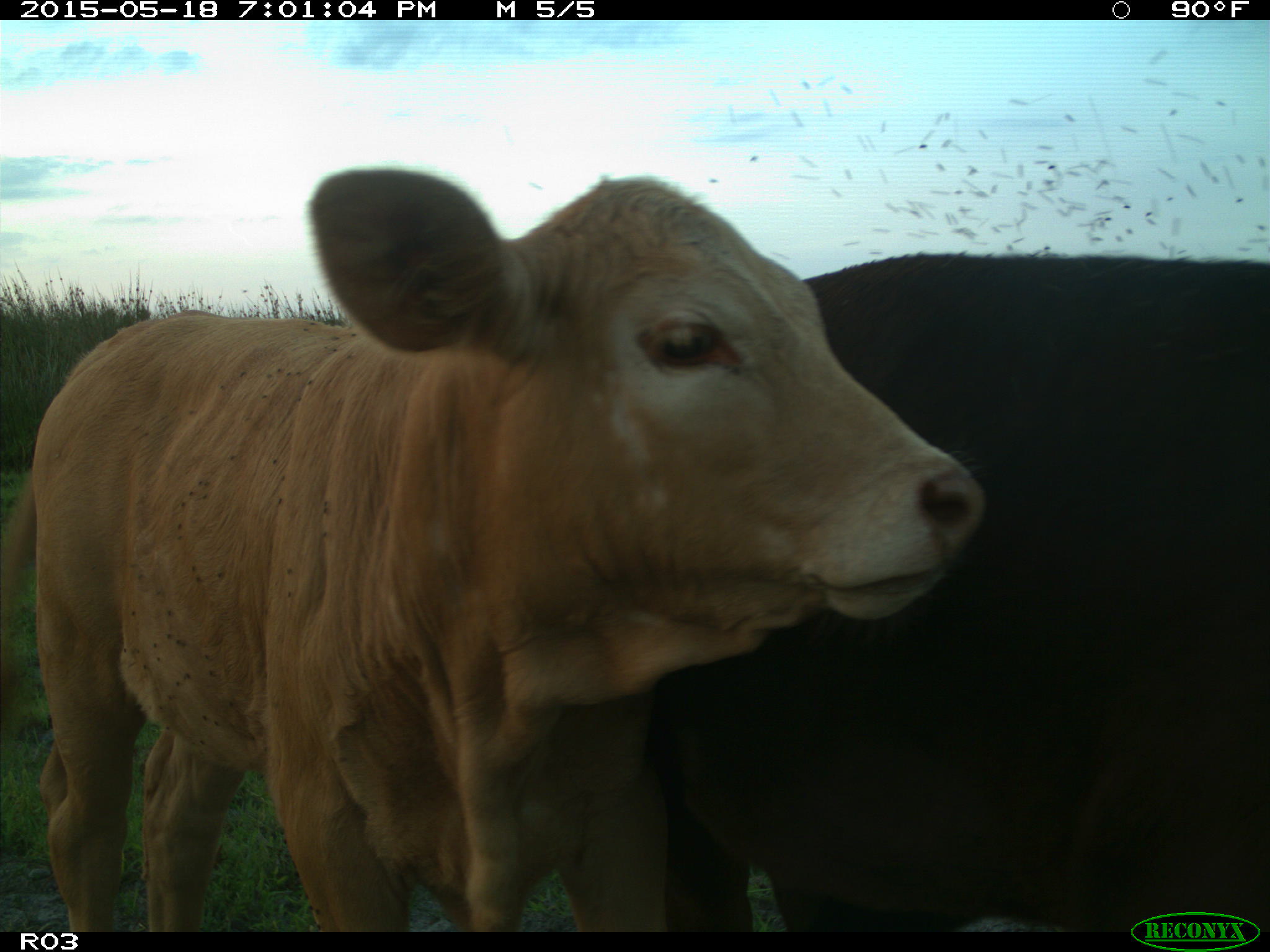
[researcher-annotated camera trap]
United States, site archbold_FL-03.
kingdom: Animalia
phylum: Chordata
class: Mammalia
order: Artiodactyla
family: Bovidae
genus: Bos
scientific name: Bos taurus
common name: domestic cow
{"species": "Bos taurus (domestic cow)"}